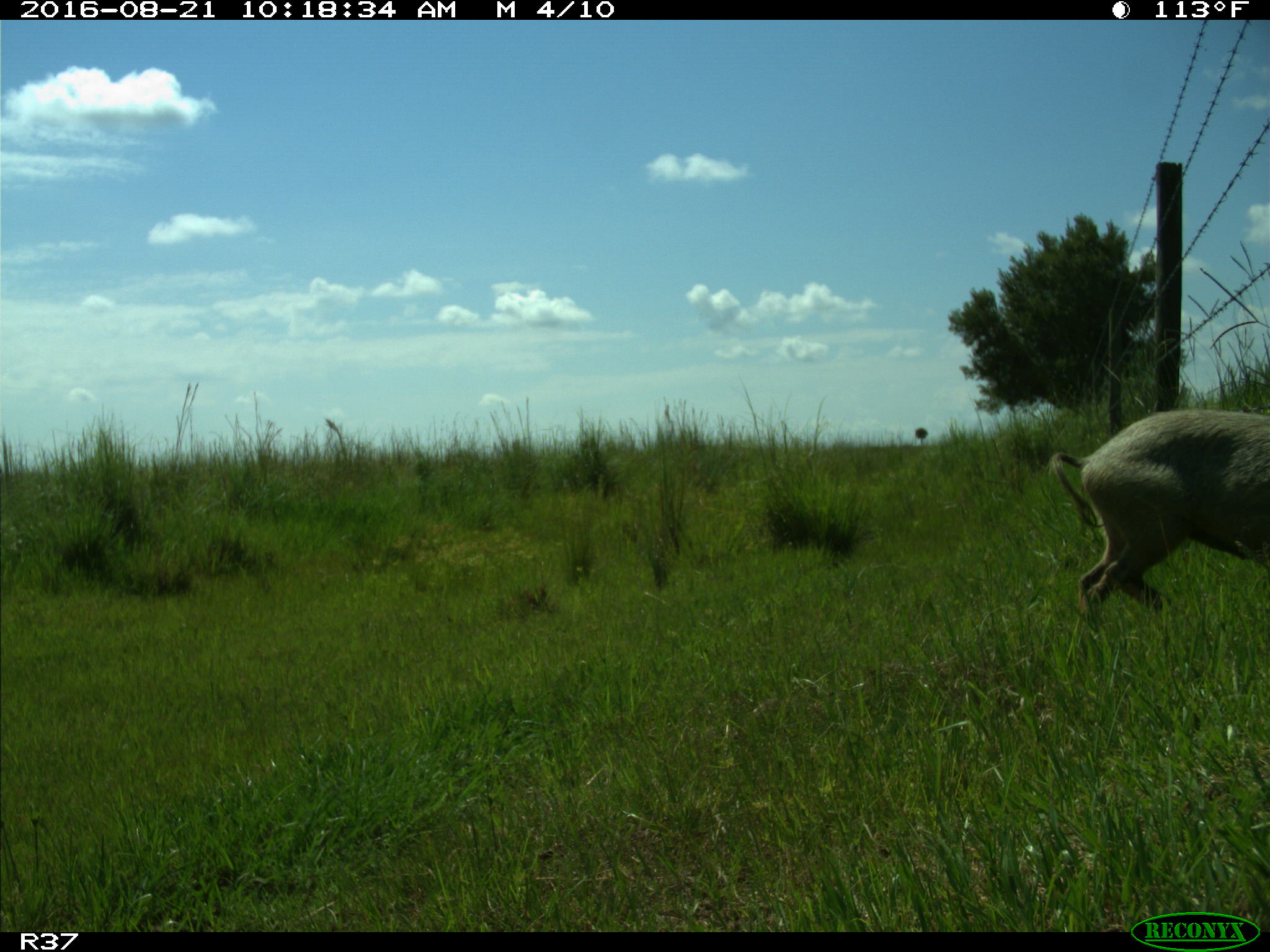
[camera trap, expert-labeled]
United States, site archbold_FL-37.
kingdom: Animalia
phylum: Chordata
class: Mammalia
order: Artiodactyla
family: Suidae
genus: Sus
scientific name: Sus scrofa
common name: wild boar